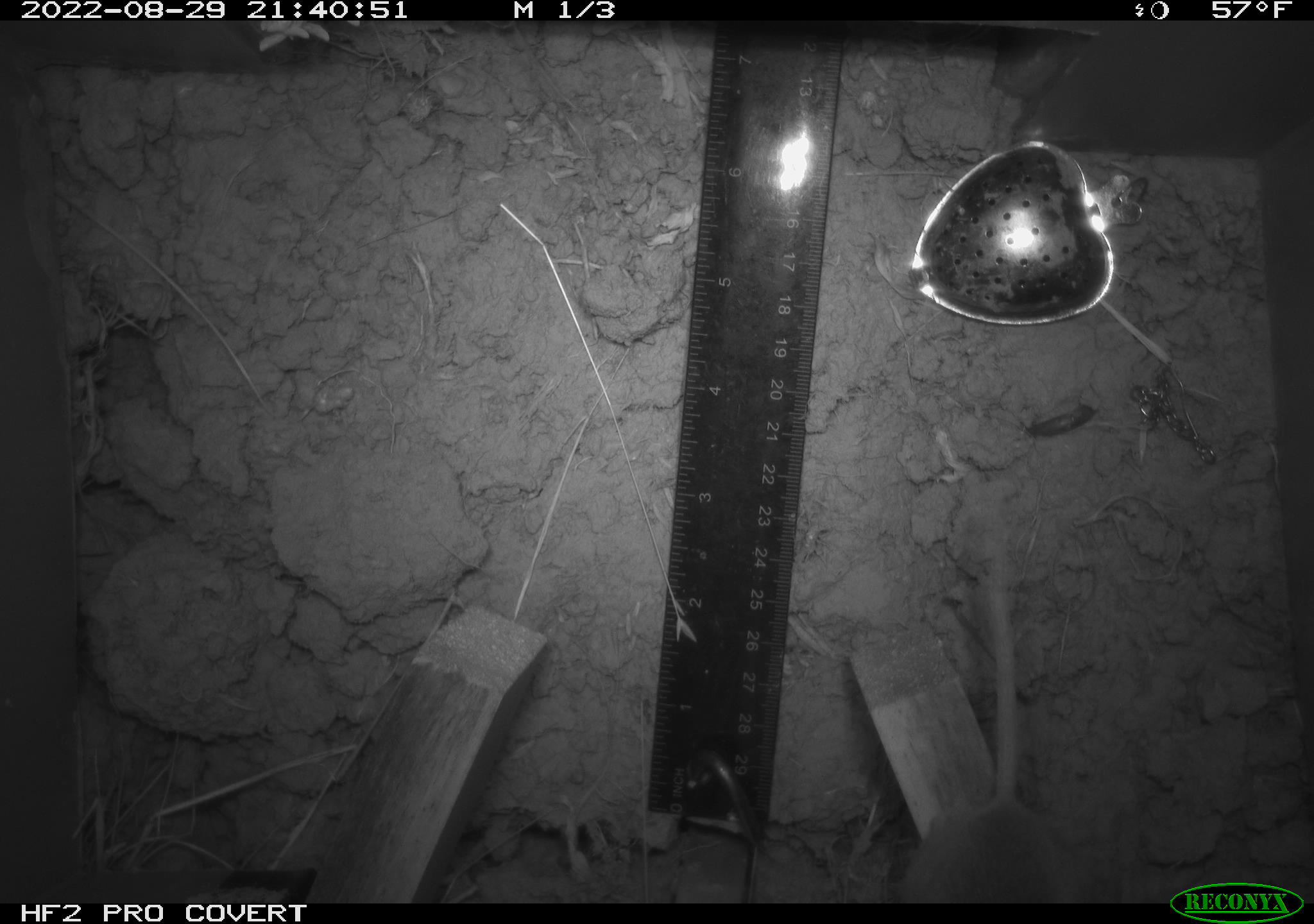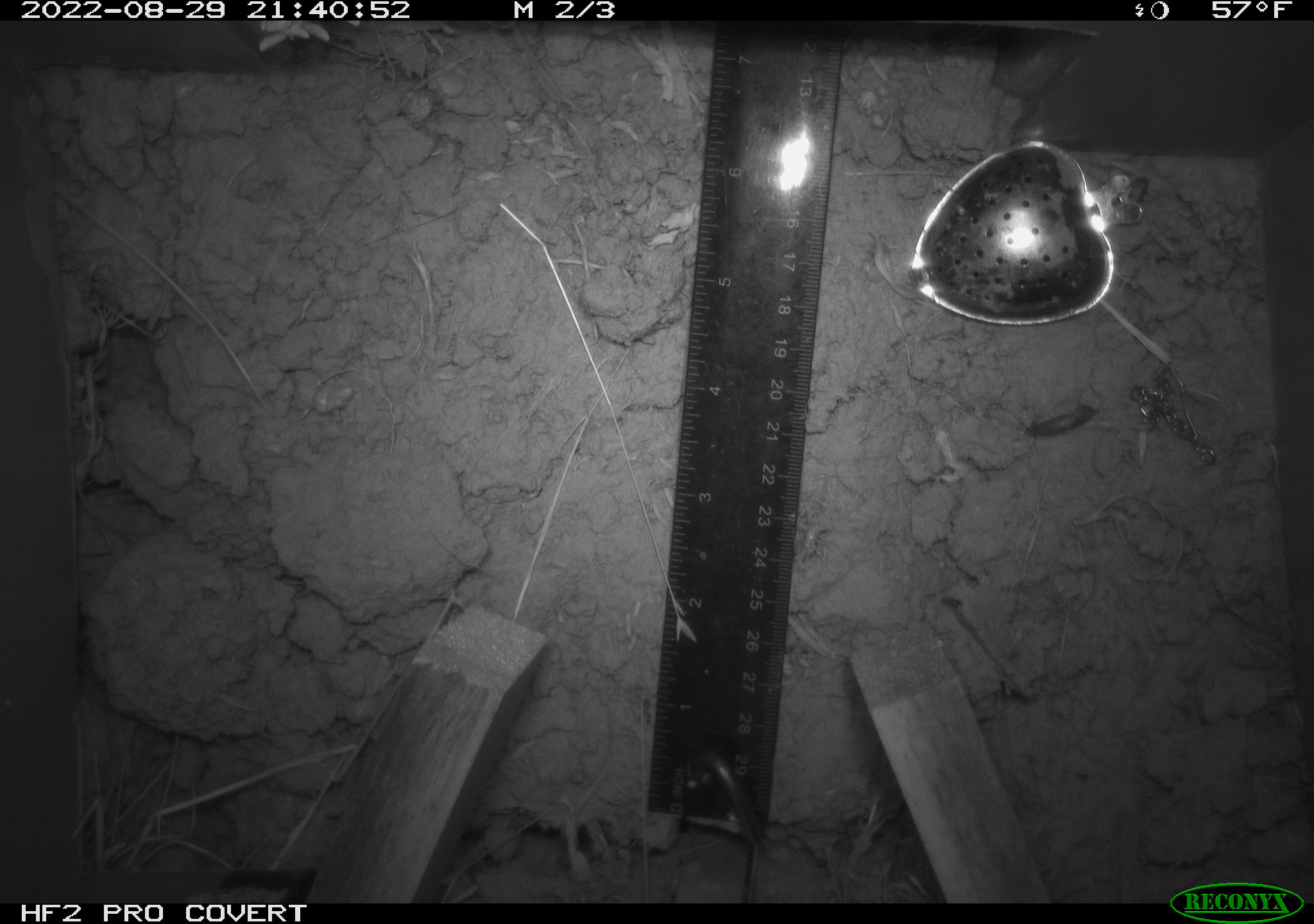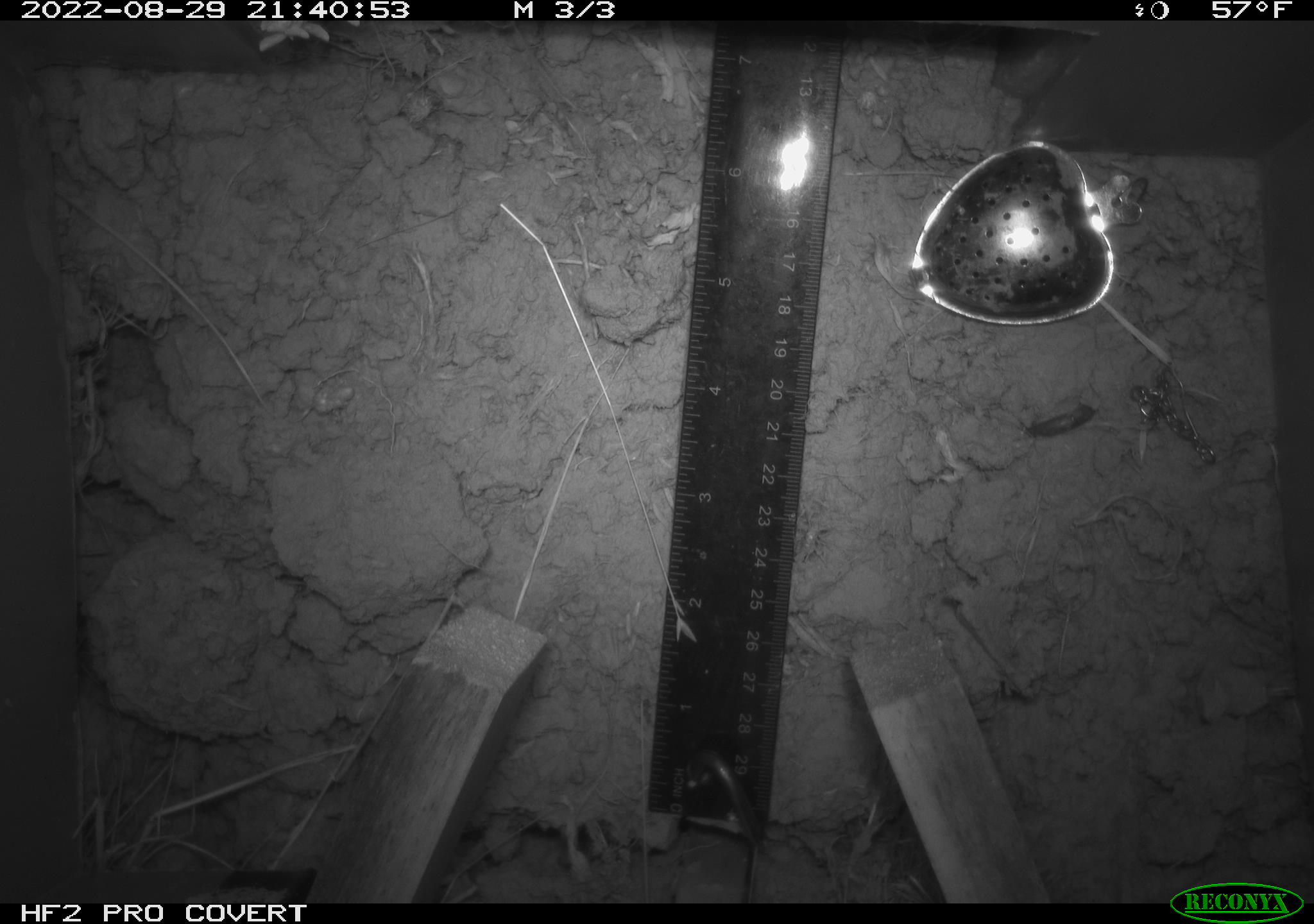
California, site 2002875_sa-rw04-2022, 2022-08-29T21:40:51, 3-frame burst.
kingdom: Animalia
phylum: Chordata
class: Mammalia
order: Rodentia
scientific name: Rodentia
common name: mouse species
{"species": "mouse species (Rodentia)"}